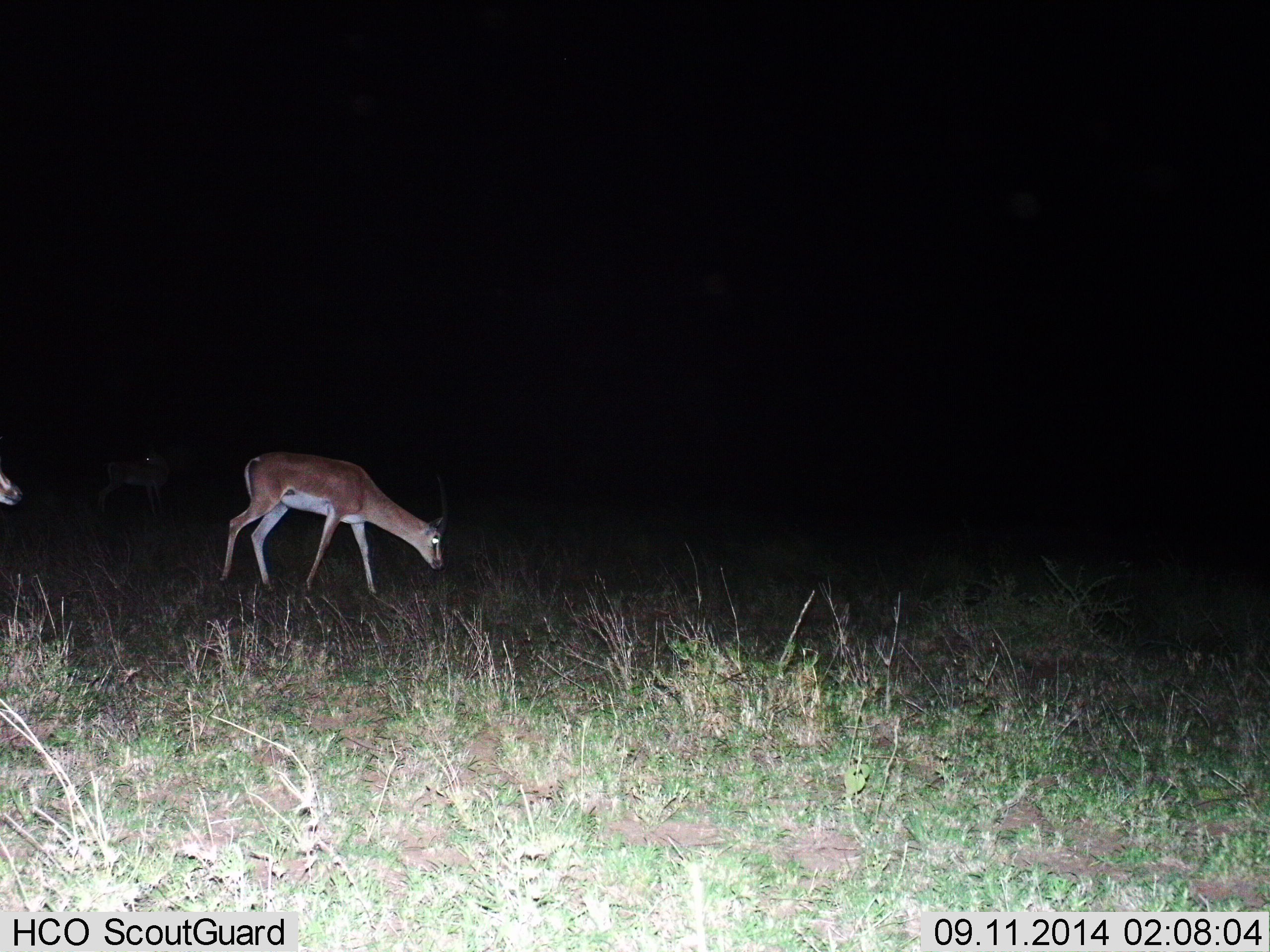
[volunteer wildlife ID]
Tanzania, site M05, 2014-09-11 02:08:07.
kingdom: Animalia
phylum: Chordata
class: Mammalia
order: Artiodactyla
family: Bovidae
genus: Nanger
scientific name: Nanger granti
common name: grant's gazelle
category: gazellegrants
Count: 2.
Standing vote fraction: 50%.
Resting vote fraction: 0%.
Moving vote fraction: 30%.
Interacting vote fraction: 0%.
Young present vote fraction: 0%.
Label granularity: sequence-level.